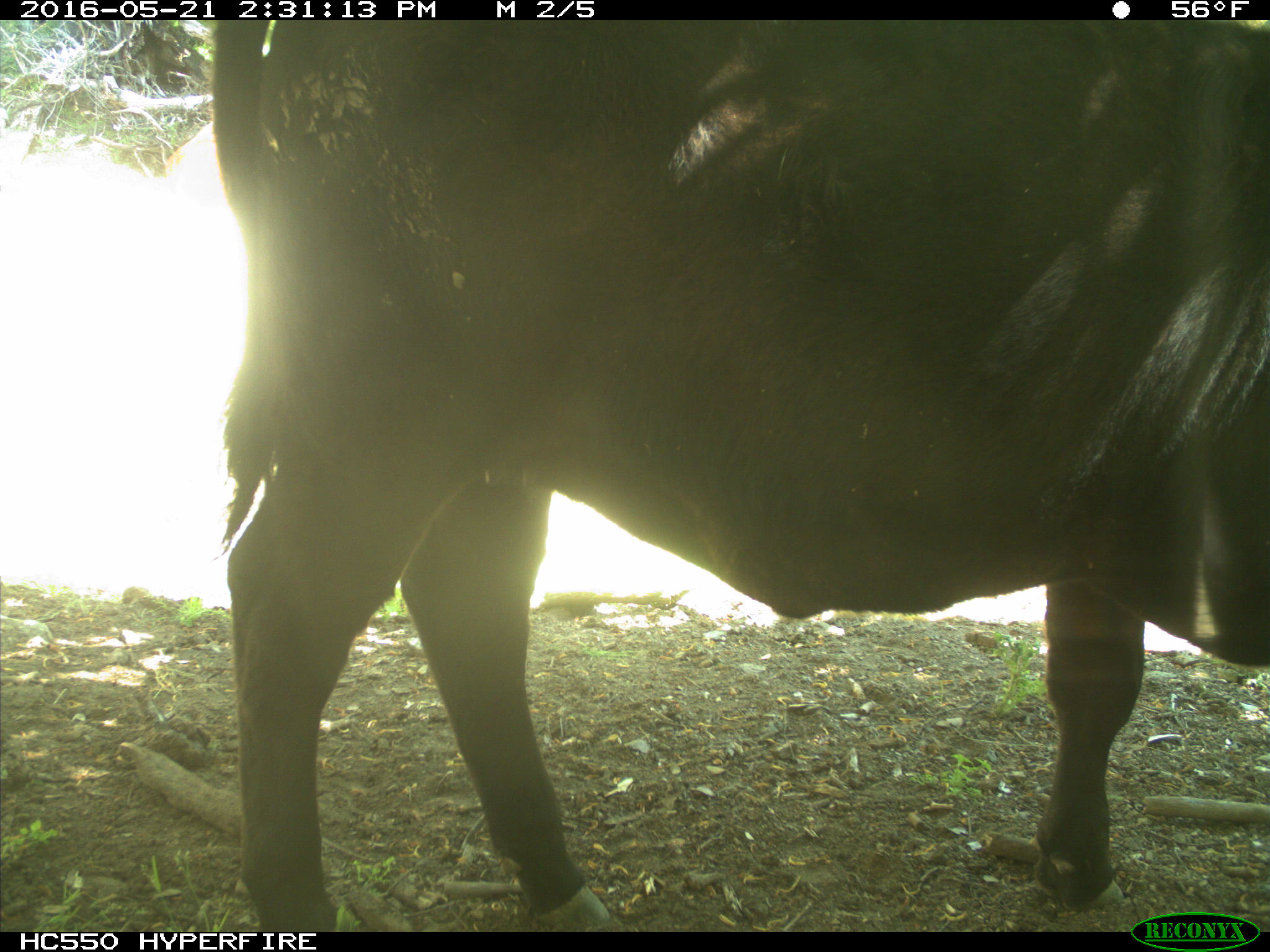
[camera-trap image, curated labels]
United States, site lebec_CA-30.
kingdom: Animalia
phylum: Chordata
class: Mammalia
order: Artiodactyla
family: Bovidae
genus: Bos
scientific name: Bos taurus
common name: domestic cow